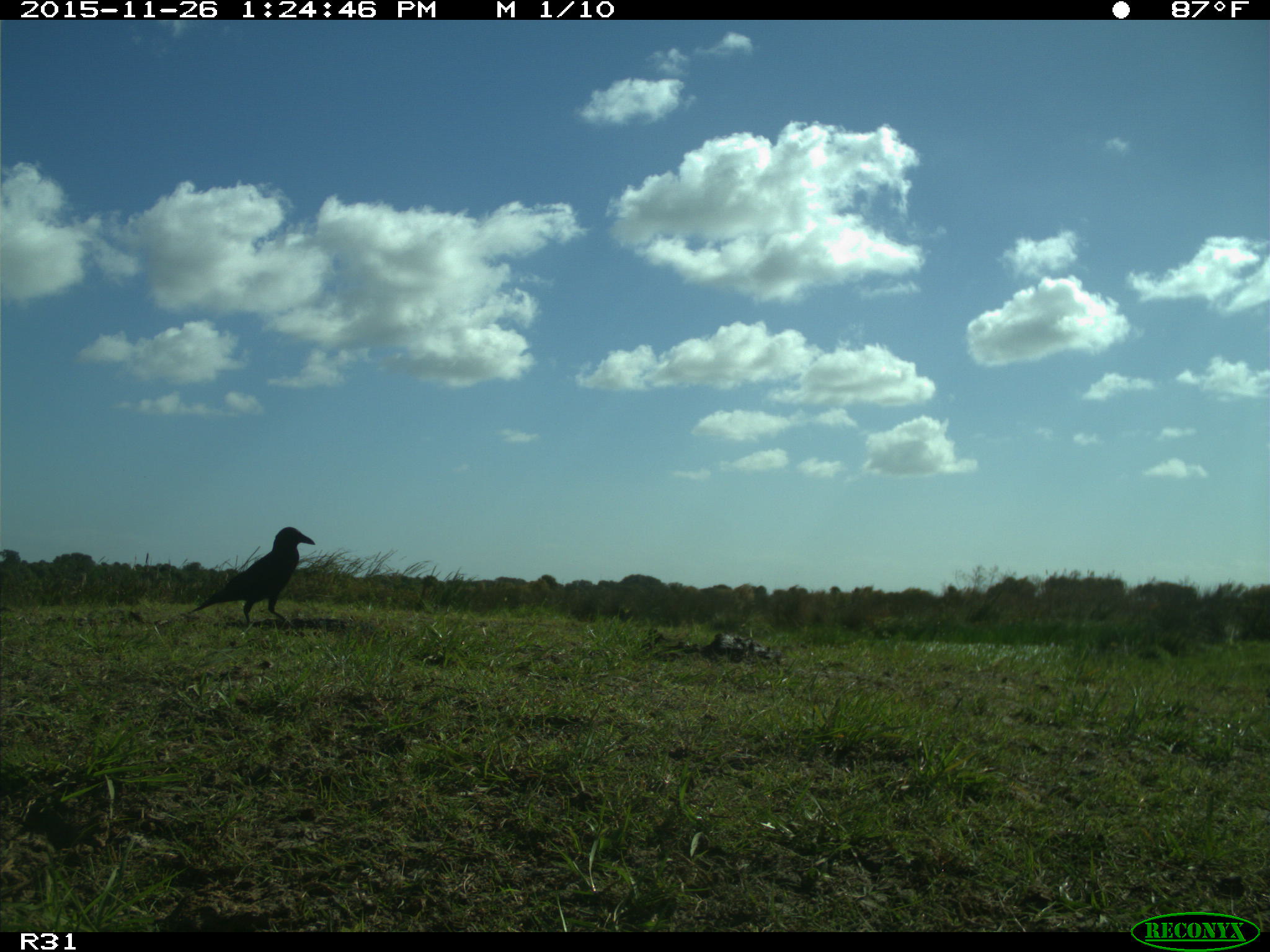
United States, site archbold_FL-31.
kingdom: Animalia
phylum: Chordata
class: Aves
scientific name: Aves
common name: birds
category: unidentified bird